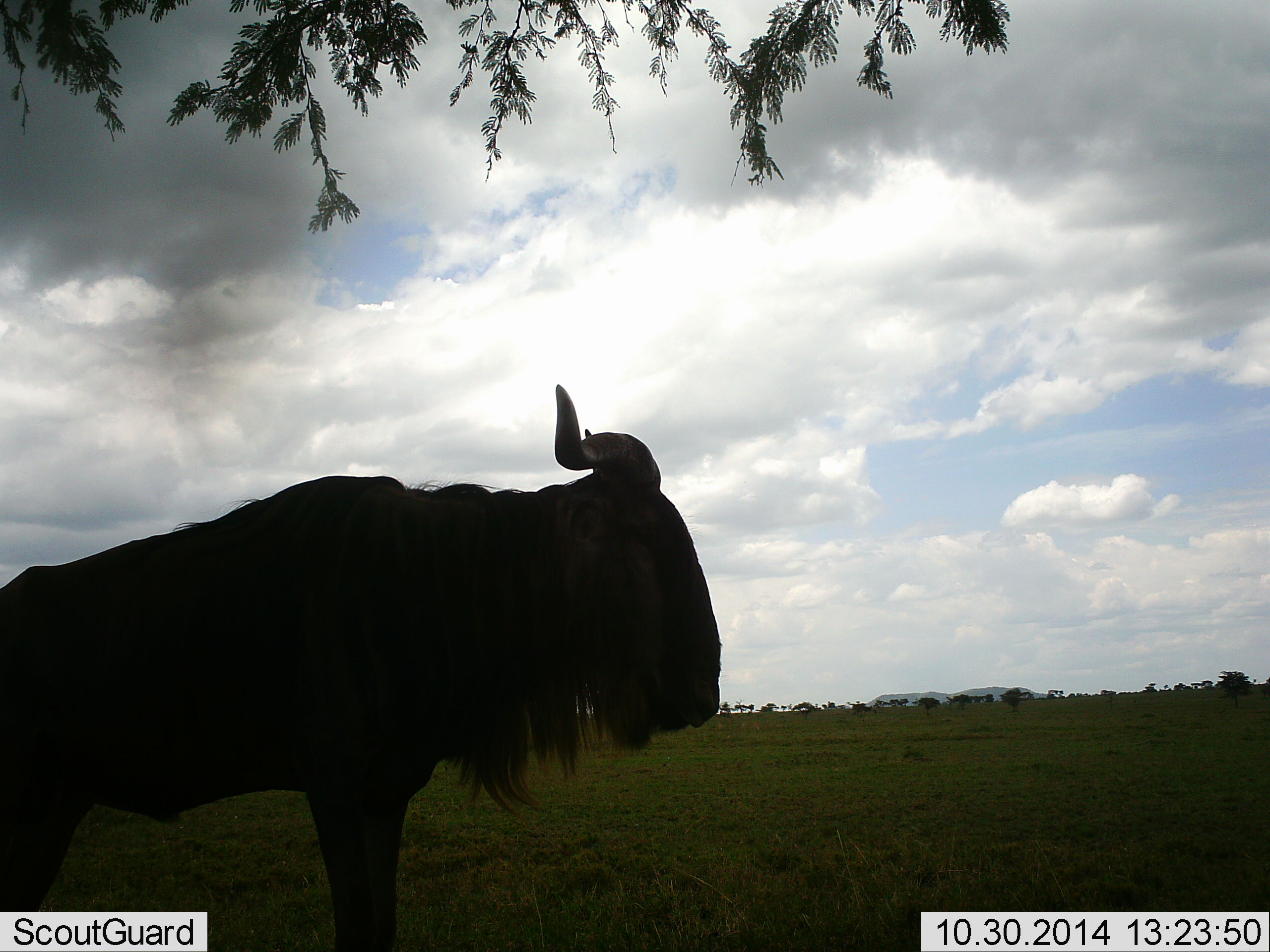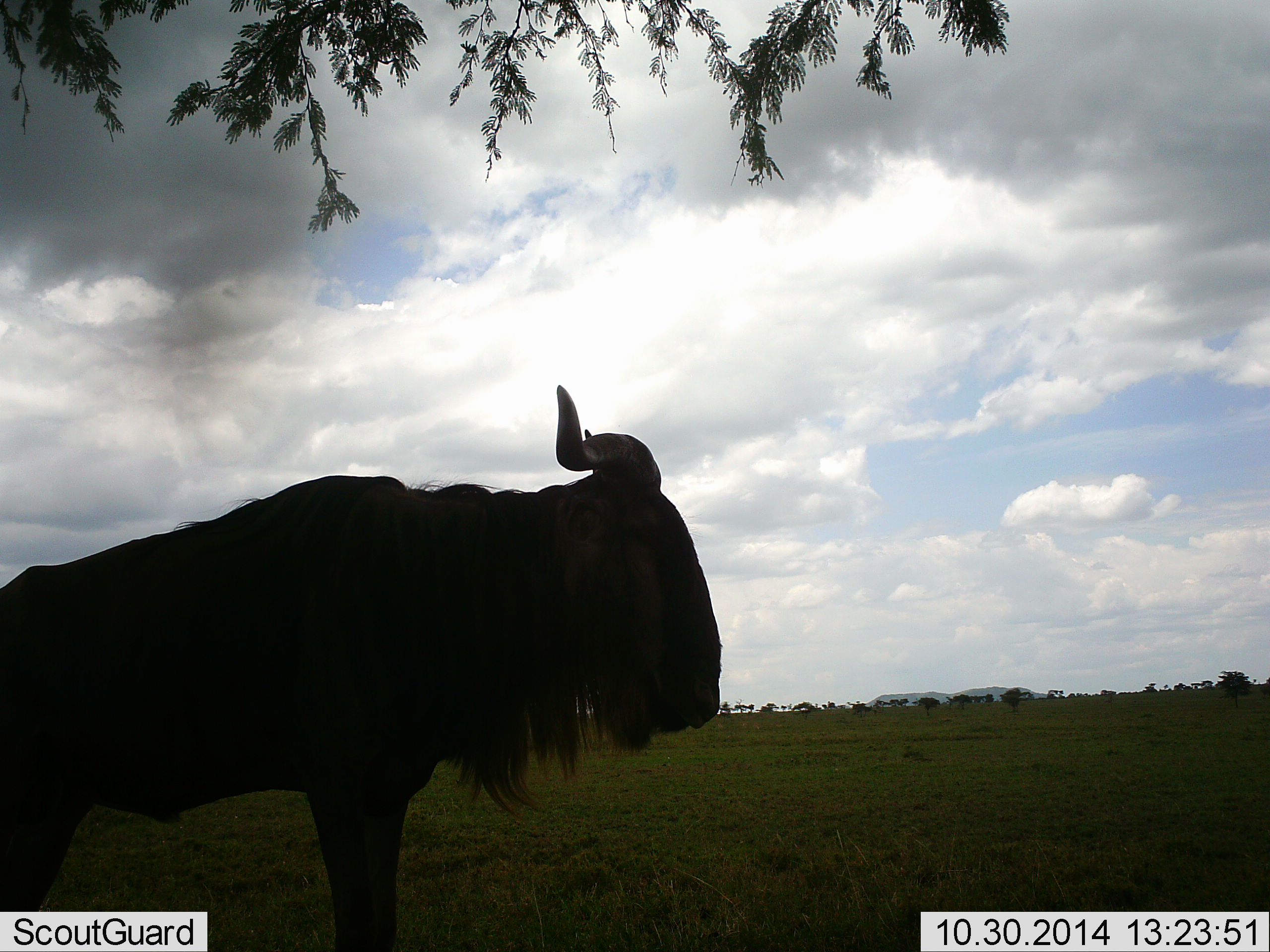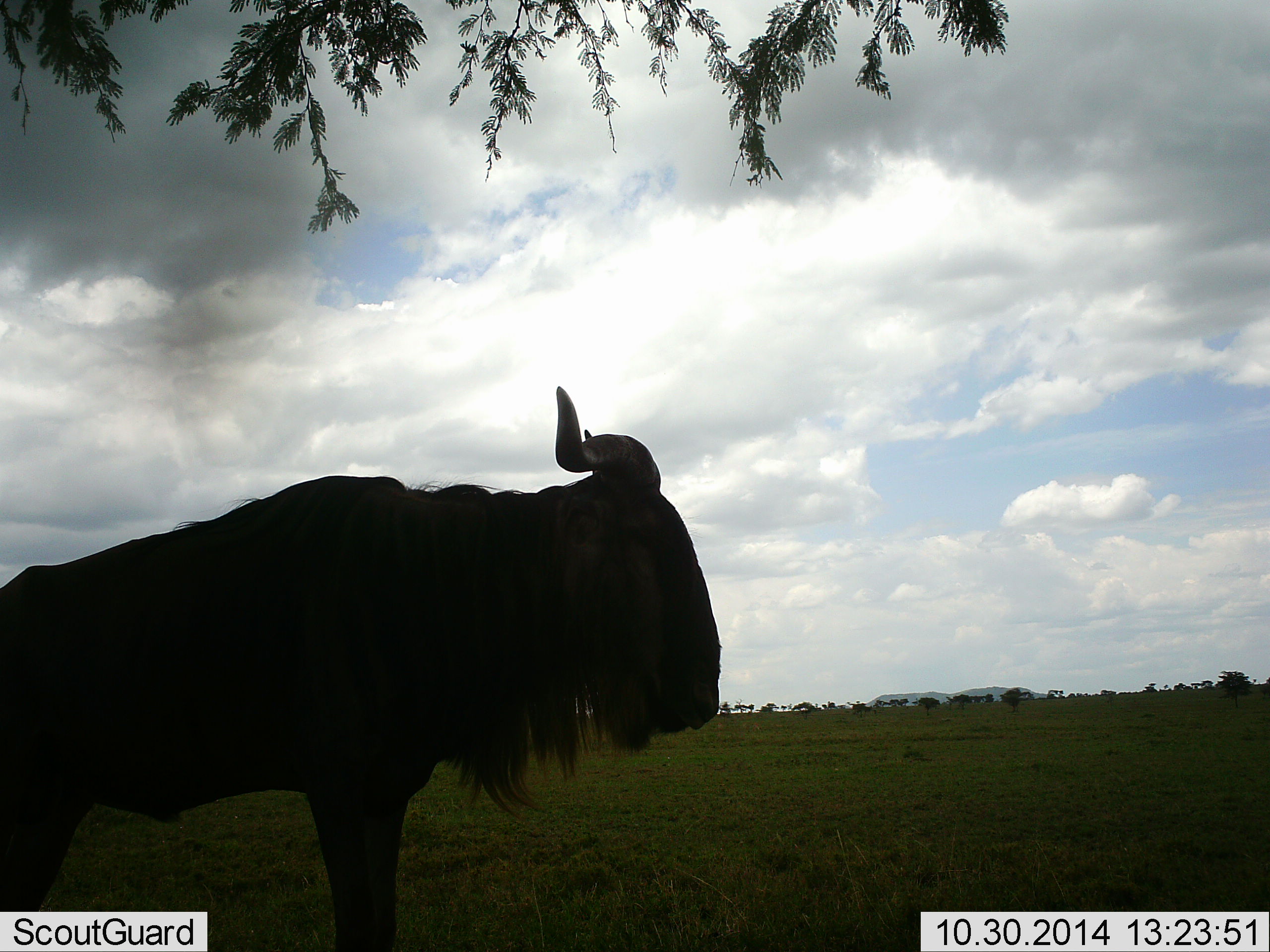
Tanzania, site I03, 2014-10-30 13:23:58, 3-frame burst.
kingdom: Animalia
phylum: Chordata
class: Mammalia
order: Artiodactyla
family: Bovidae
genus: Connochaetes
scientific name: Connochaetes taurinus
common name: blue wildebeest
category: wildebeest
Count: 1.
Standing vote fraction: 100%.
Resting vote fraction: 0%.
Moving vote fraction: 0%.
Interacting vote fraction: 0%.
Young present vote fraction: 0%.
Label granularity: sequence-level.